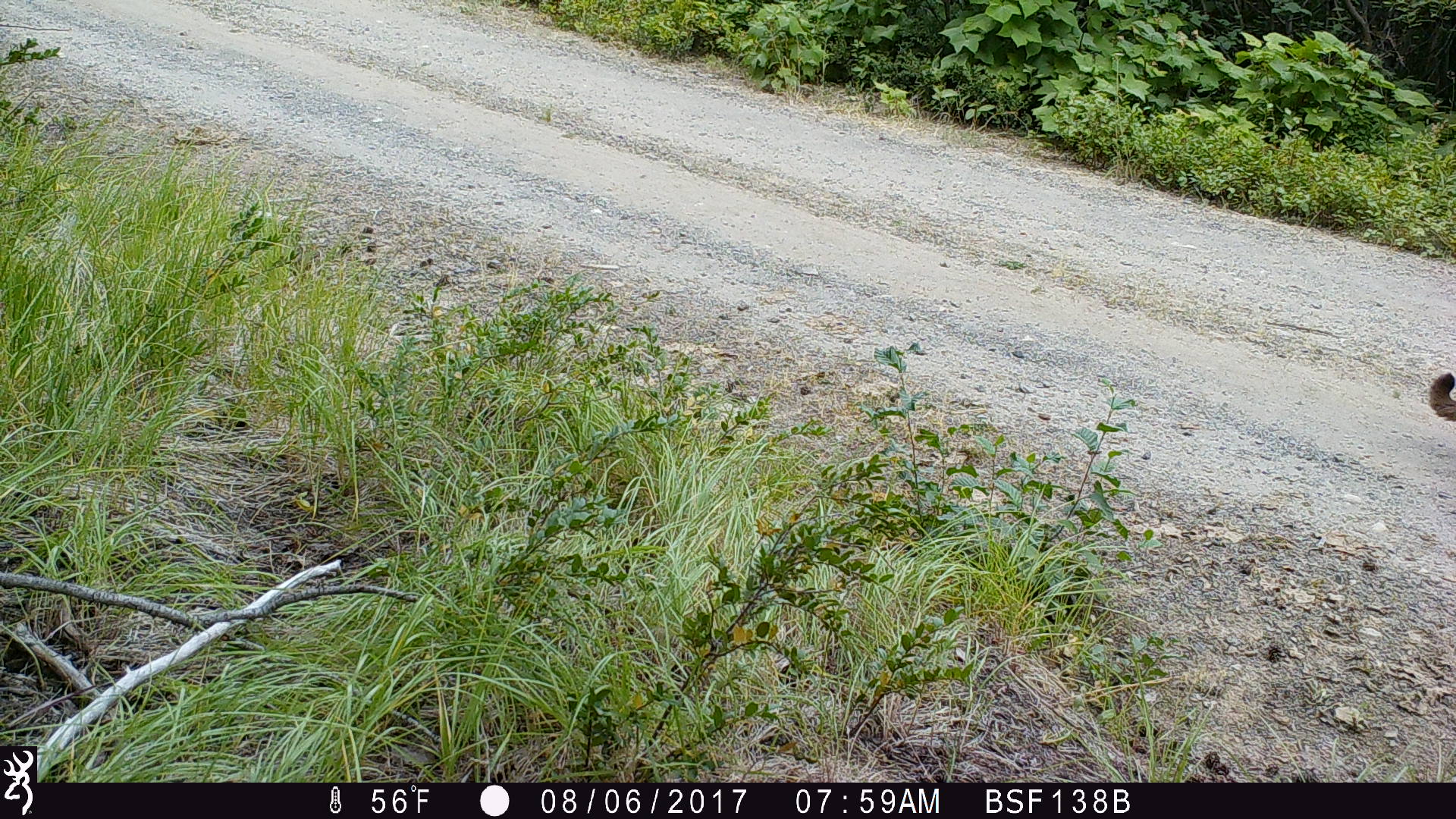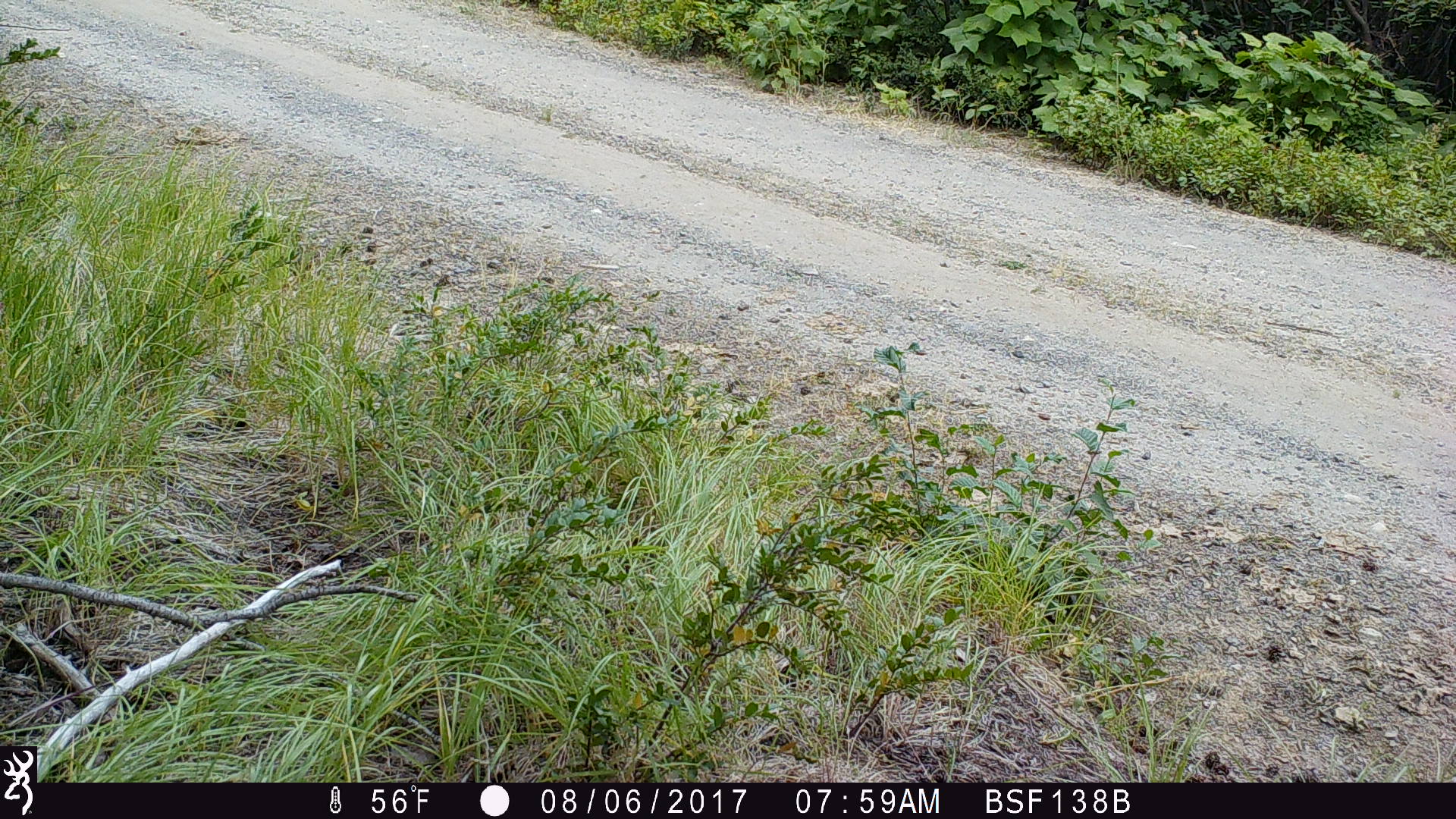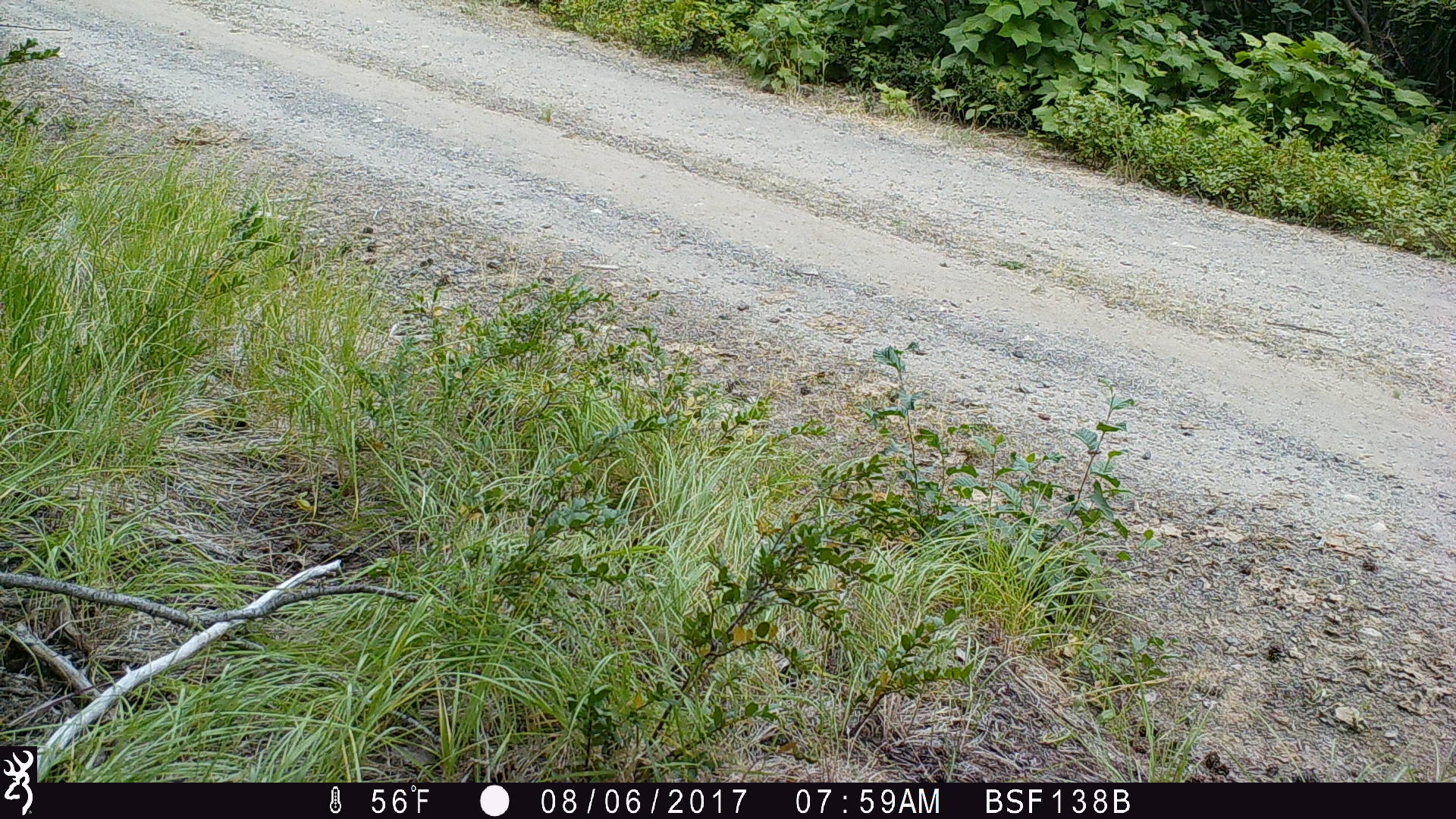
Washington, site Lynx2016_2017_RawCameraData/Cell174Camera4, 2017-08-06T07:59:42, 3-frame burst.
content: unidentified animal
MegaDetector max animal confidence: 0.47